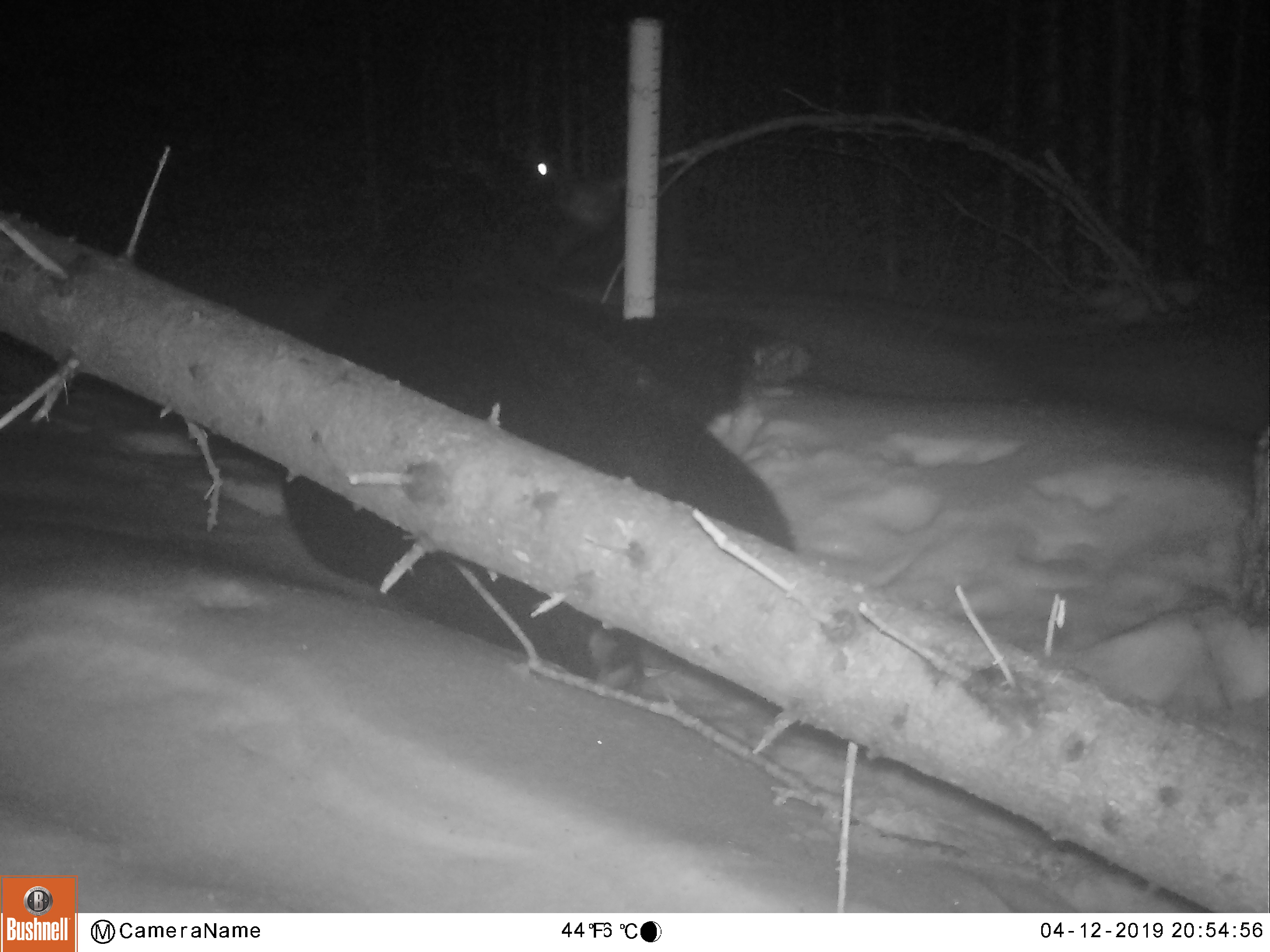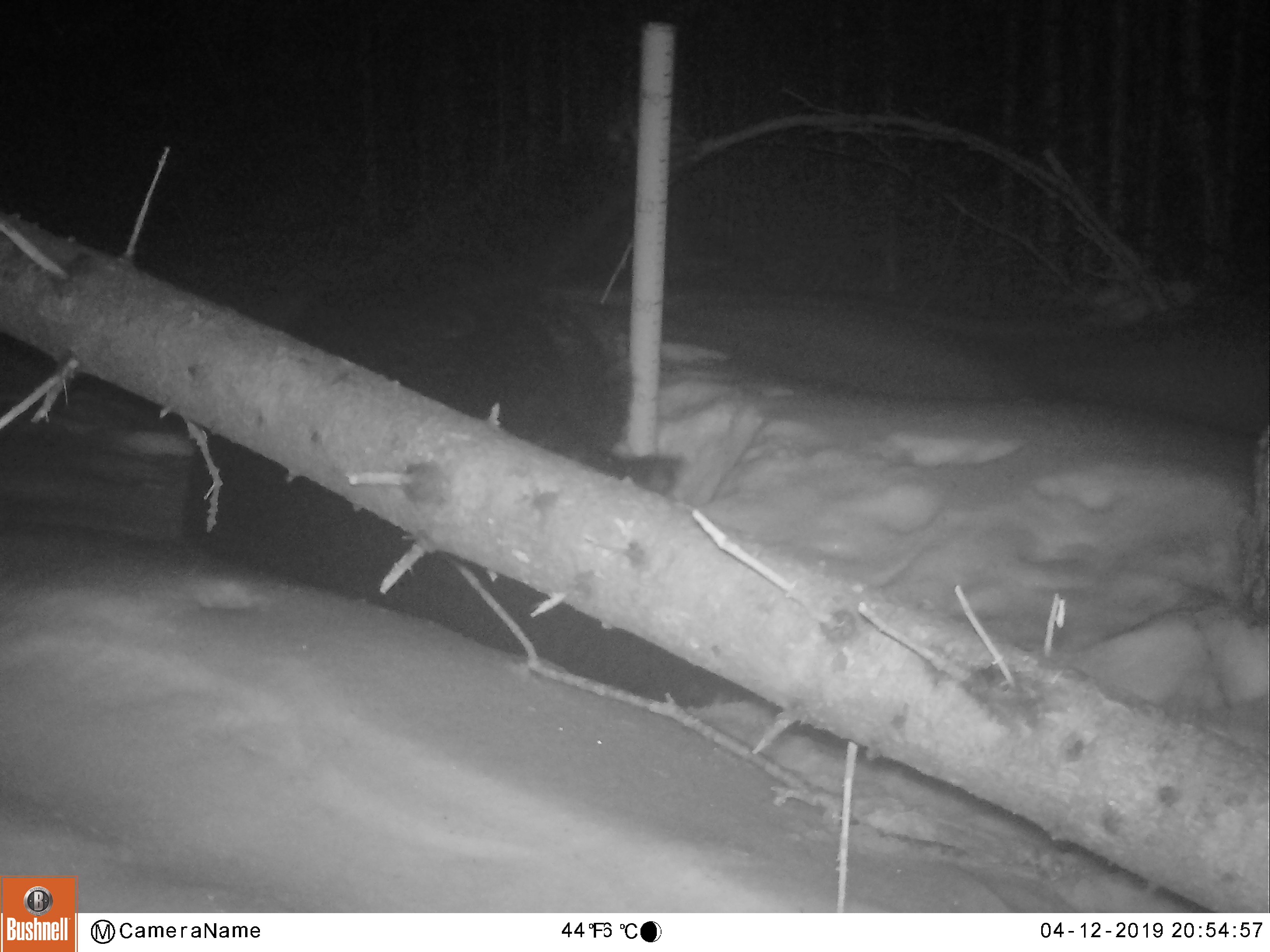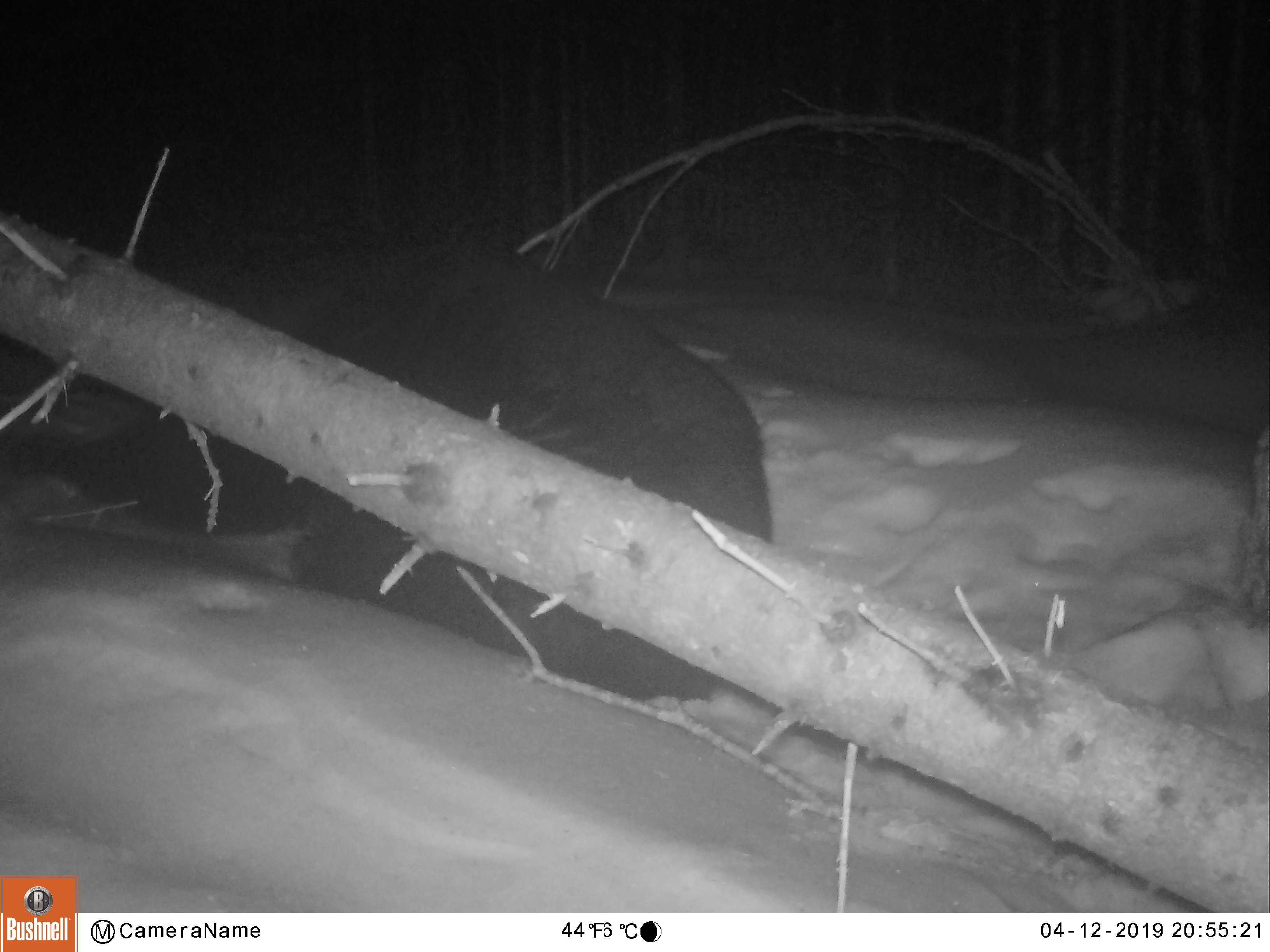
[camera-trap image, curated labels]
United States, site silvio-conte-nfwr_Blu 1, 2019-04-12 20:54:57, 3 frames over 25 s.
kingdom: Animalia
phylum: Chordata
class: Mammalia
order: Carnivora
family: Ursidae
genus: Ursus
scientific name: Ursus americanus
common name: black bear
Black bear (Ursus americanus).